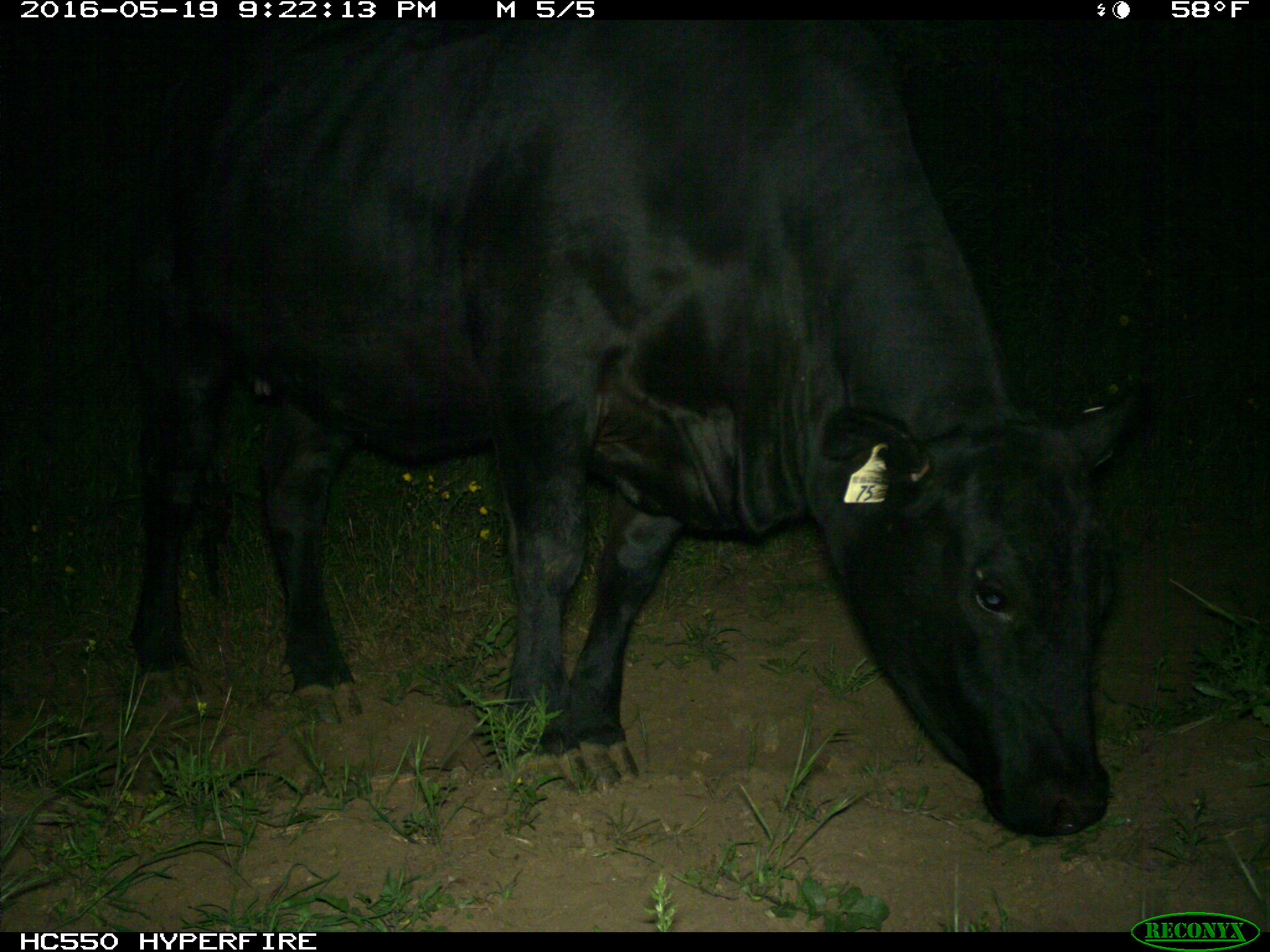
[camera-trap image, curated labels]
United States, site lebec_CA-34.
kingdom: Animalia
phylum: Chordata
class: Mammalia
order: Artiodactyla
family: Bovidae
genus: Bos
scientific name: Bos taurus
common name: domestic cow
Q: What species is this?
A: Bos taurus (domestic cow).